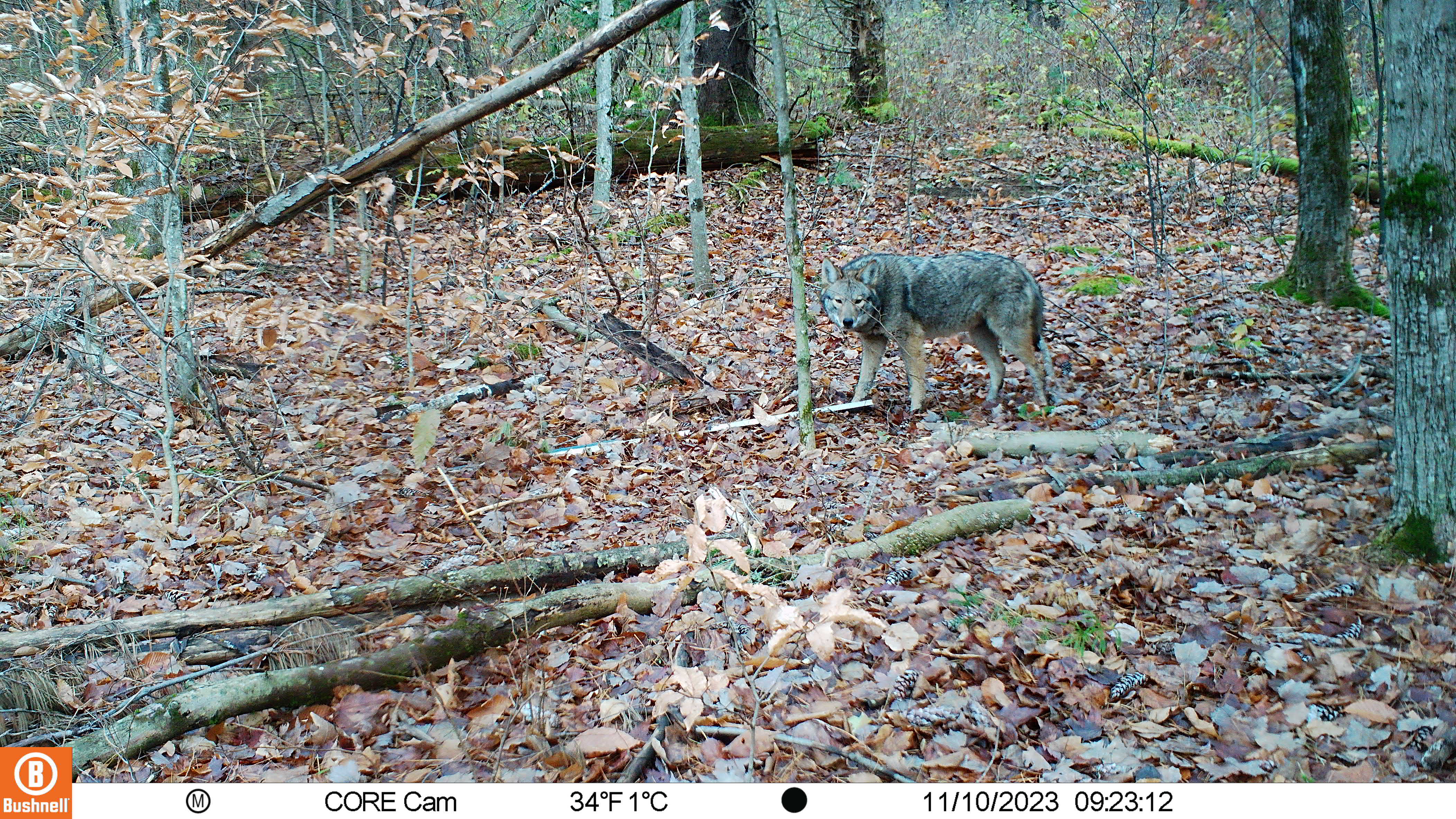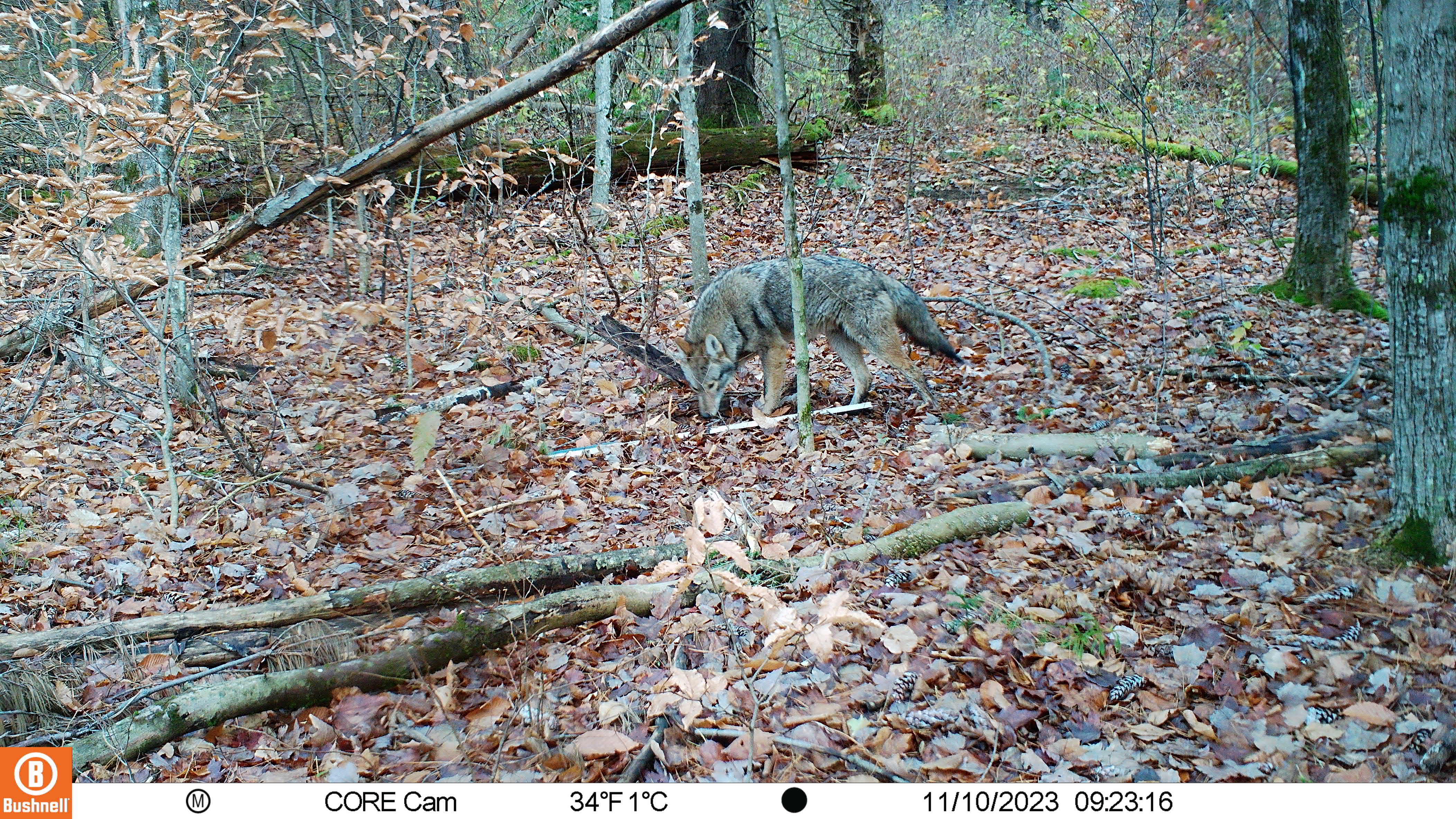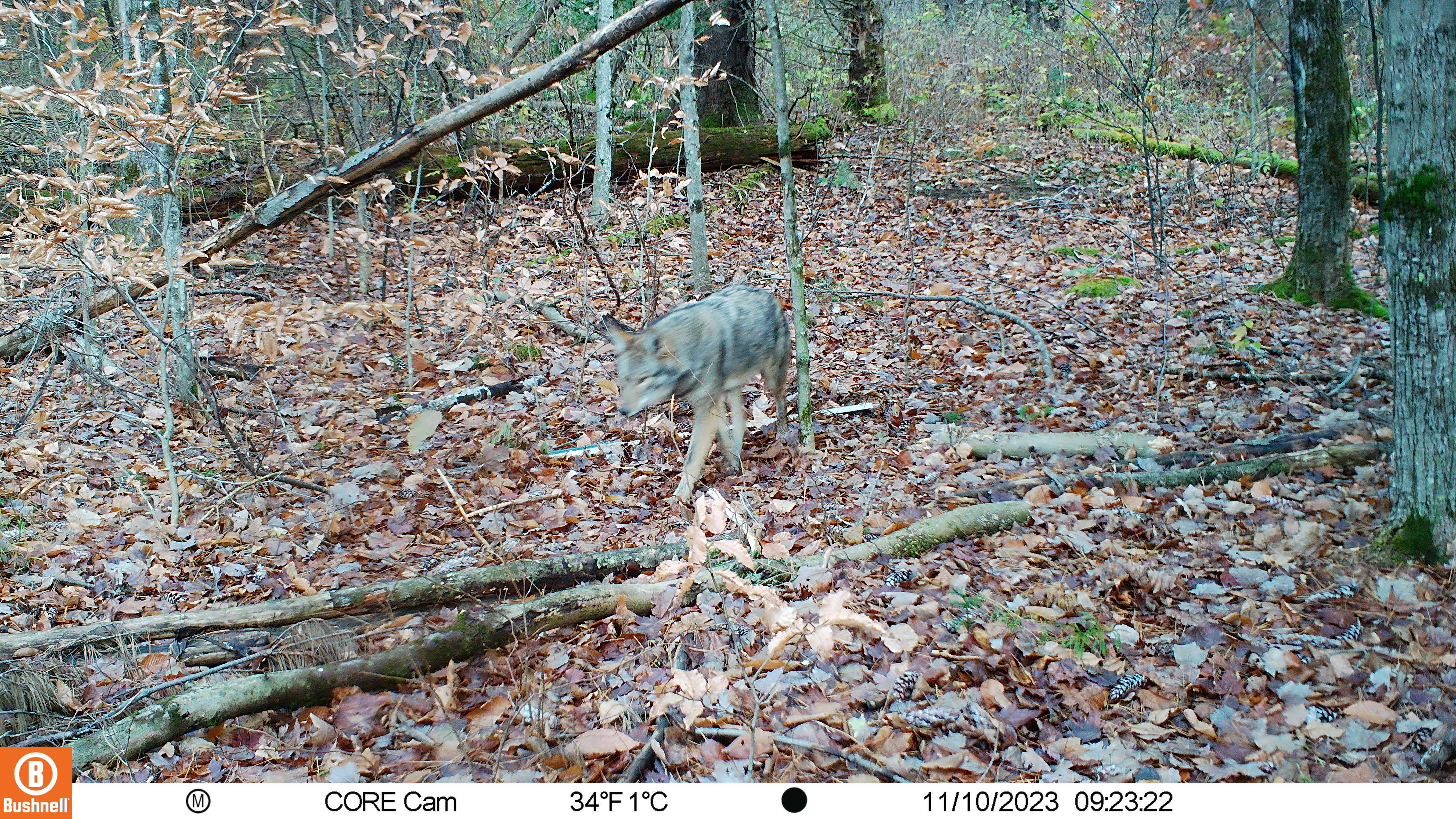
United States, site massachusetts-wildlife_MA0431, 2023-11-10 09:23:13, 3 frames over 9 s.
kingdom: Animalia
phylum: Chordata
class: Mammalia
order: Carnivora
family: Canidae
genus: Canis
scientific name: Canis latrans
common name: coyote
Coyote (Canis latrans).